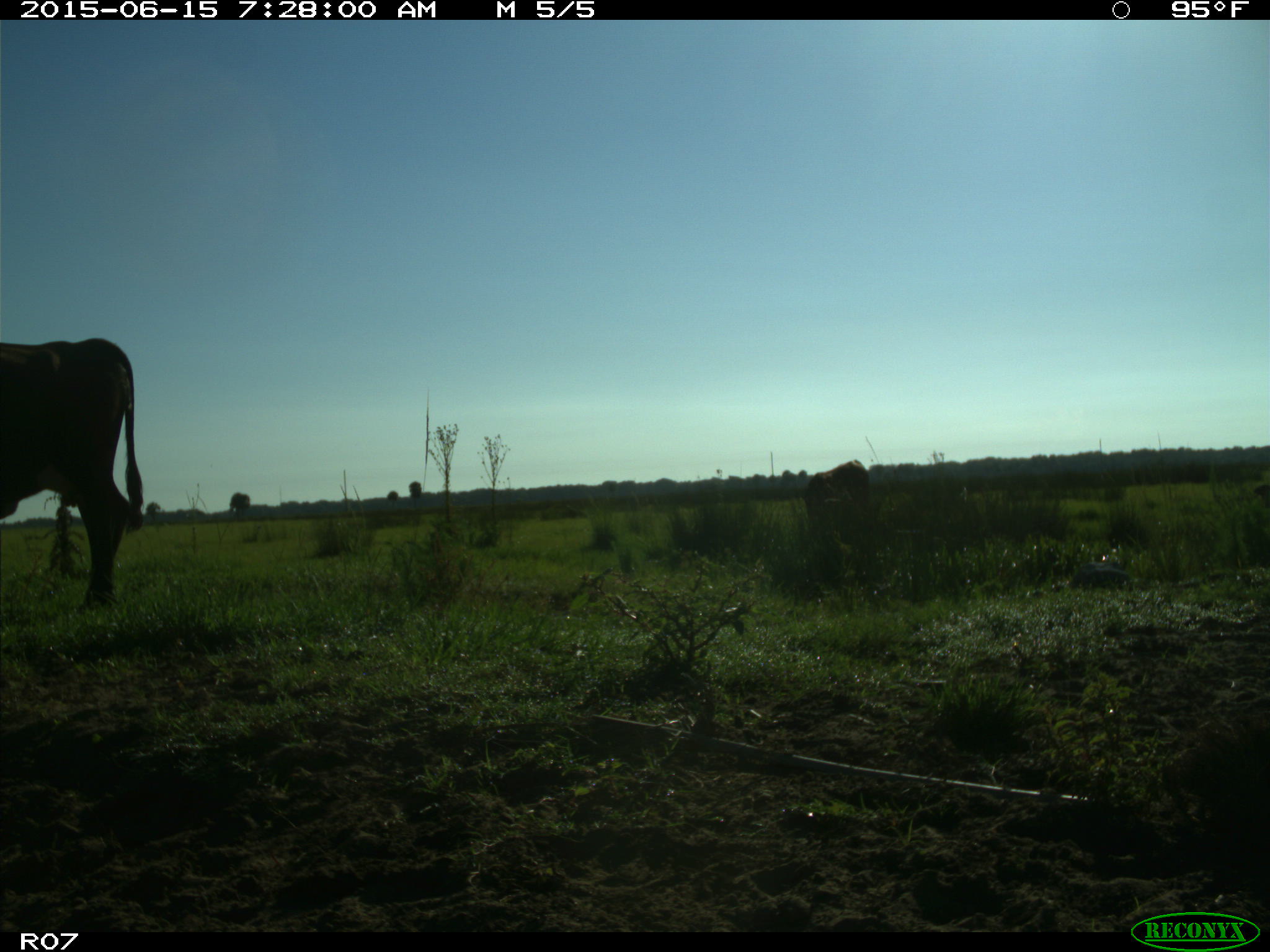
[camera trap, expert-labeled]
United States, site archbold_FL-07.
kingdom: Animalia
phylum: Chordata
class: Mammalia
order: Artiodactyla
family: Bovidae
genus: Bos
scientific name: Bos taurus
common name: domestic cow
Bos taurus (domestic cow).